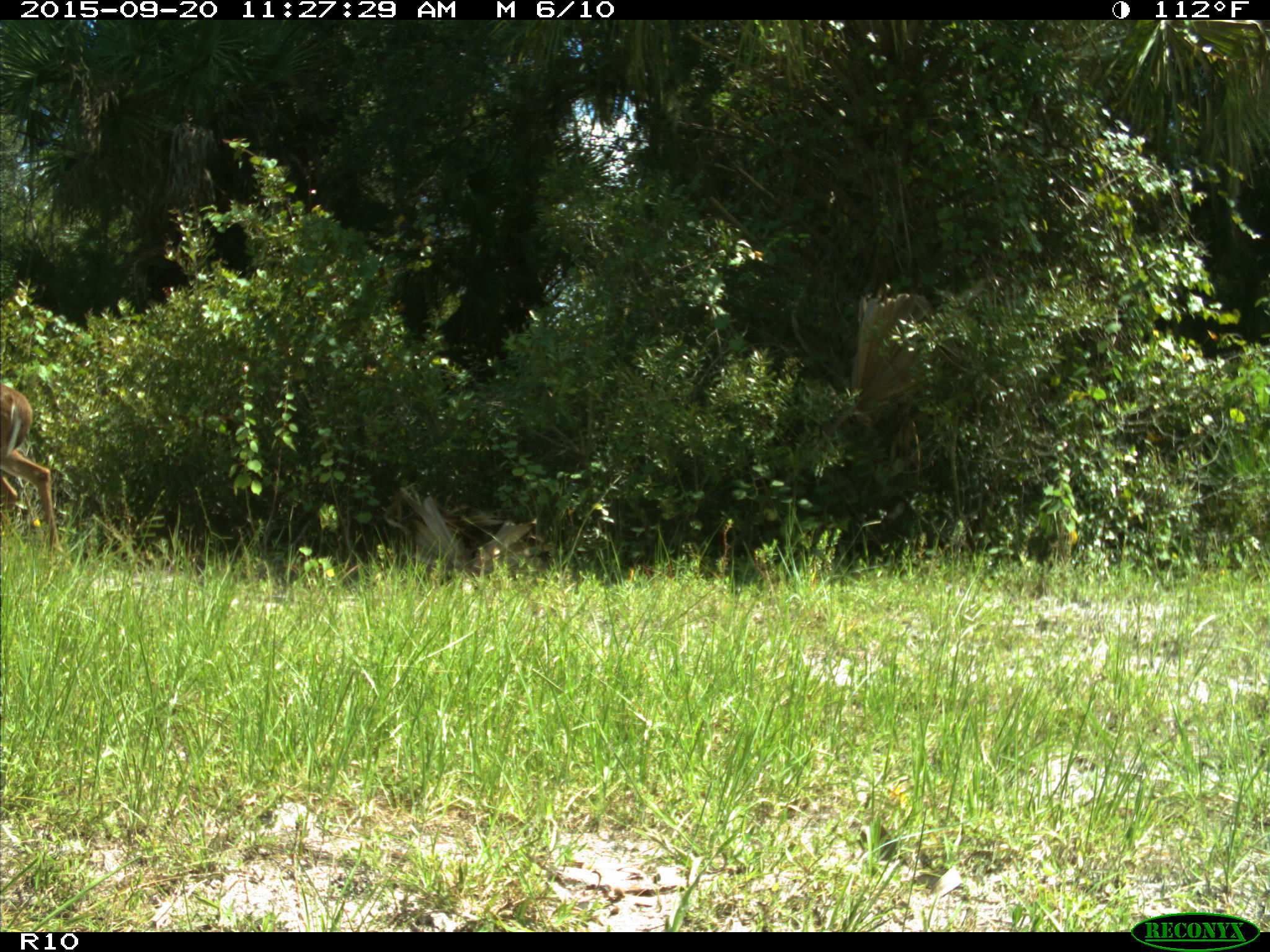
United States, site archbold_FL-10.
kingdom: Animalia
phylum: Chordata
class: Mammalia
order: Artiodactyla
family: Cervidae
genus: Odocoileus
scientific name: Odocoileus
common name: deer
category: unidentified deer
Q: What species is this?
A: Unidentified deer (deer) (Odocoileus).